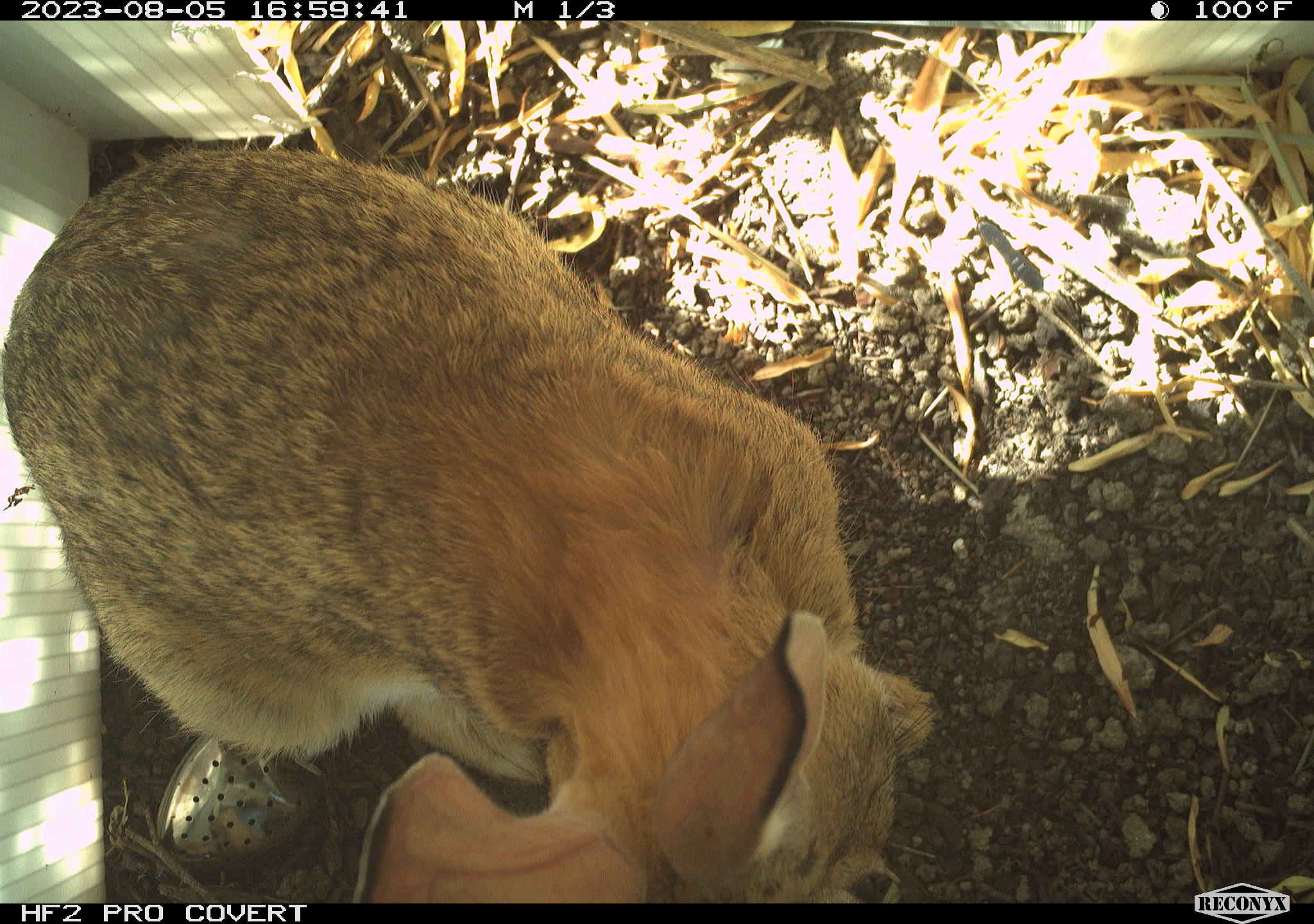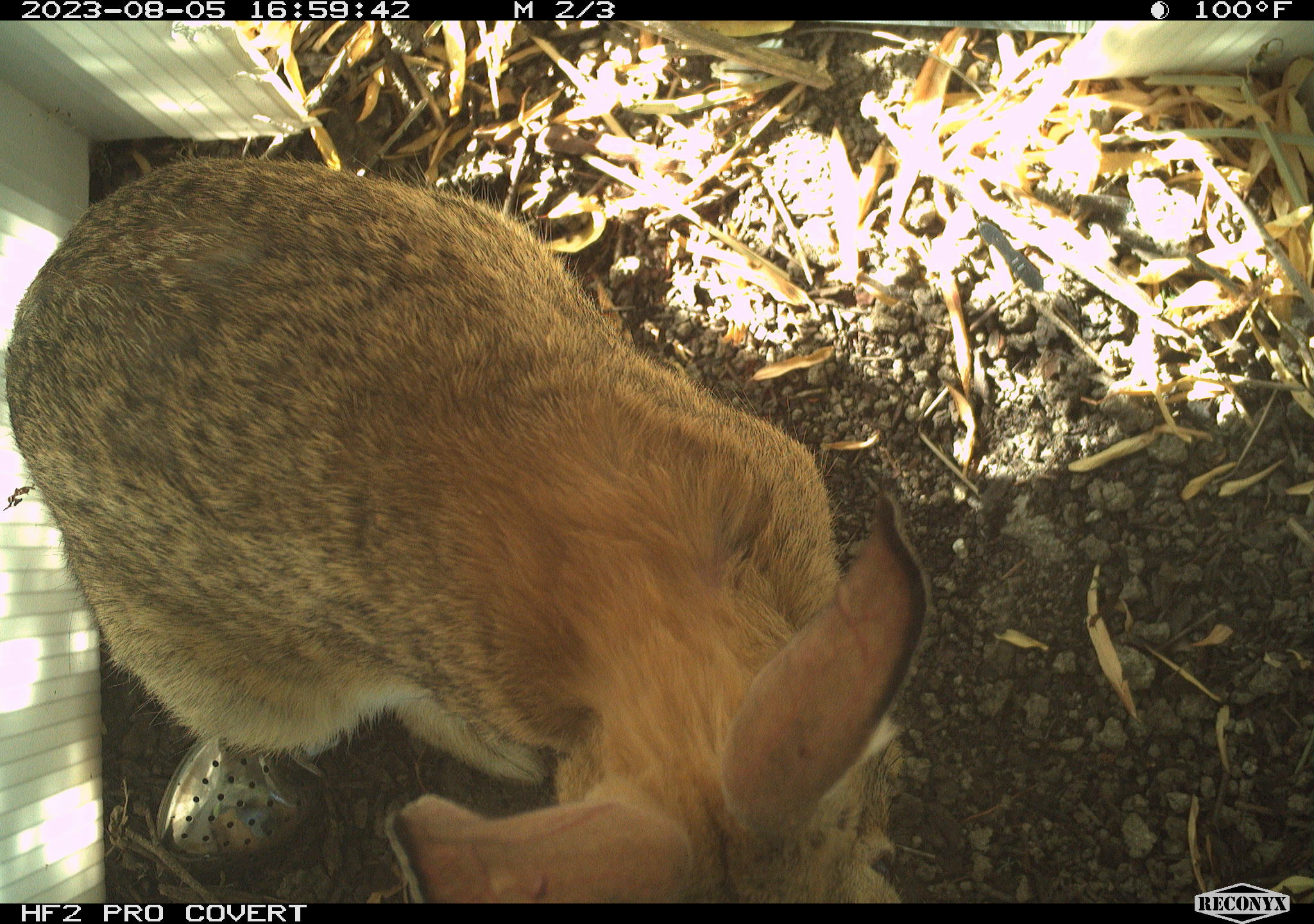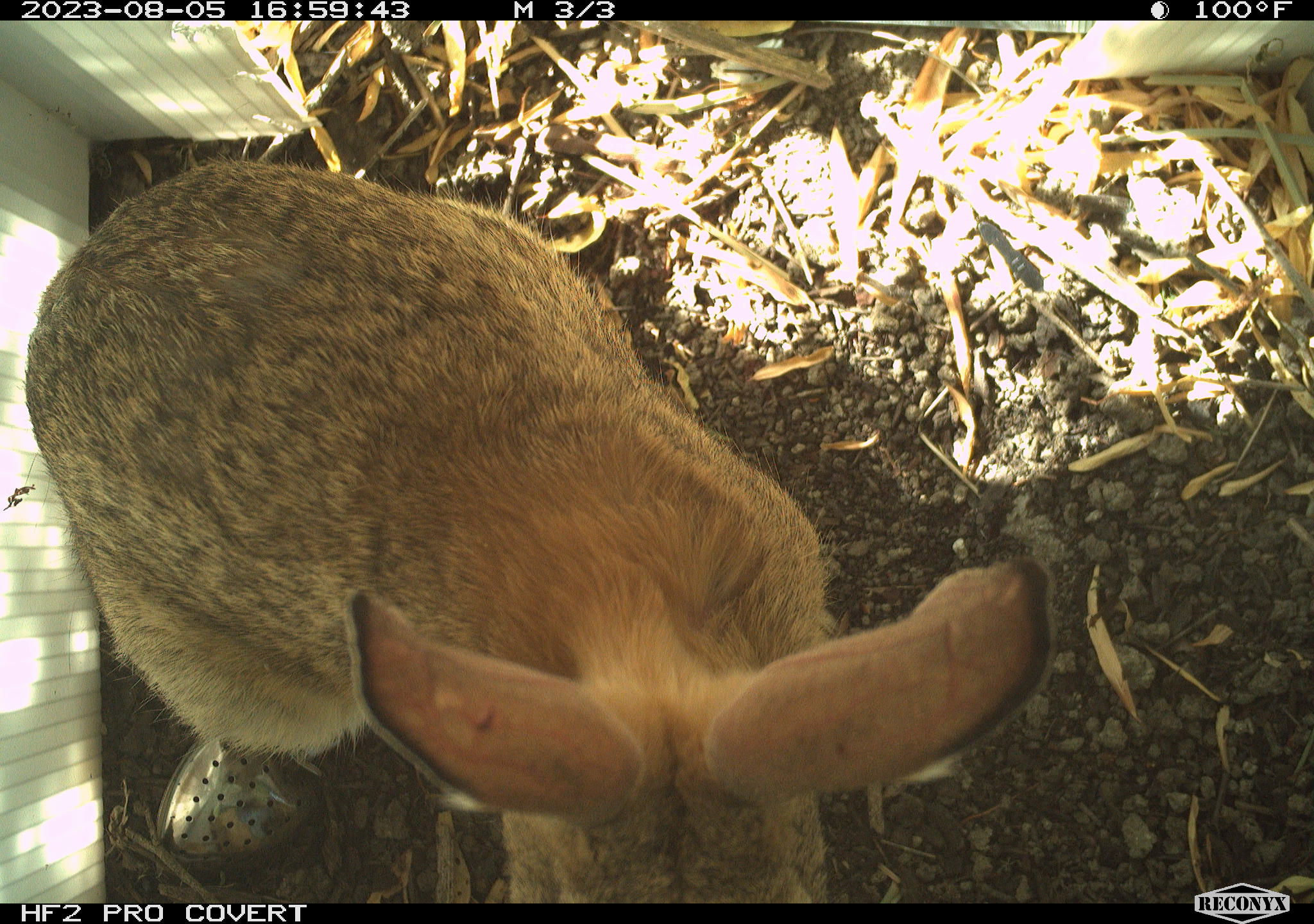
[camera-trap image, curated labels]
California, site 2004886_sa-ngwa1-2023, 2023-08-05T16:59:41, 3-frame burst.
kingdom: Animalia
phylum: Chordata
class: Mammalia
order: Lagomorpha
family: Leporidae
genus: Sylvilagus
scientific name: Sylvilagus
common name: cottontail rabbits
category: sylvilagus species